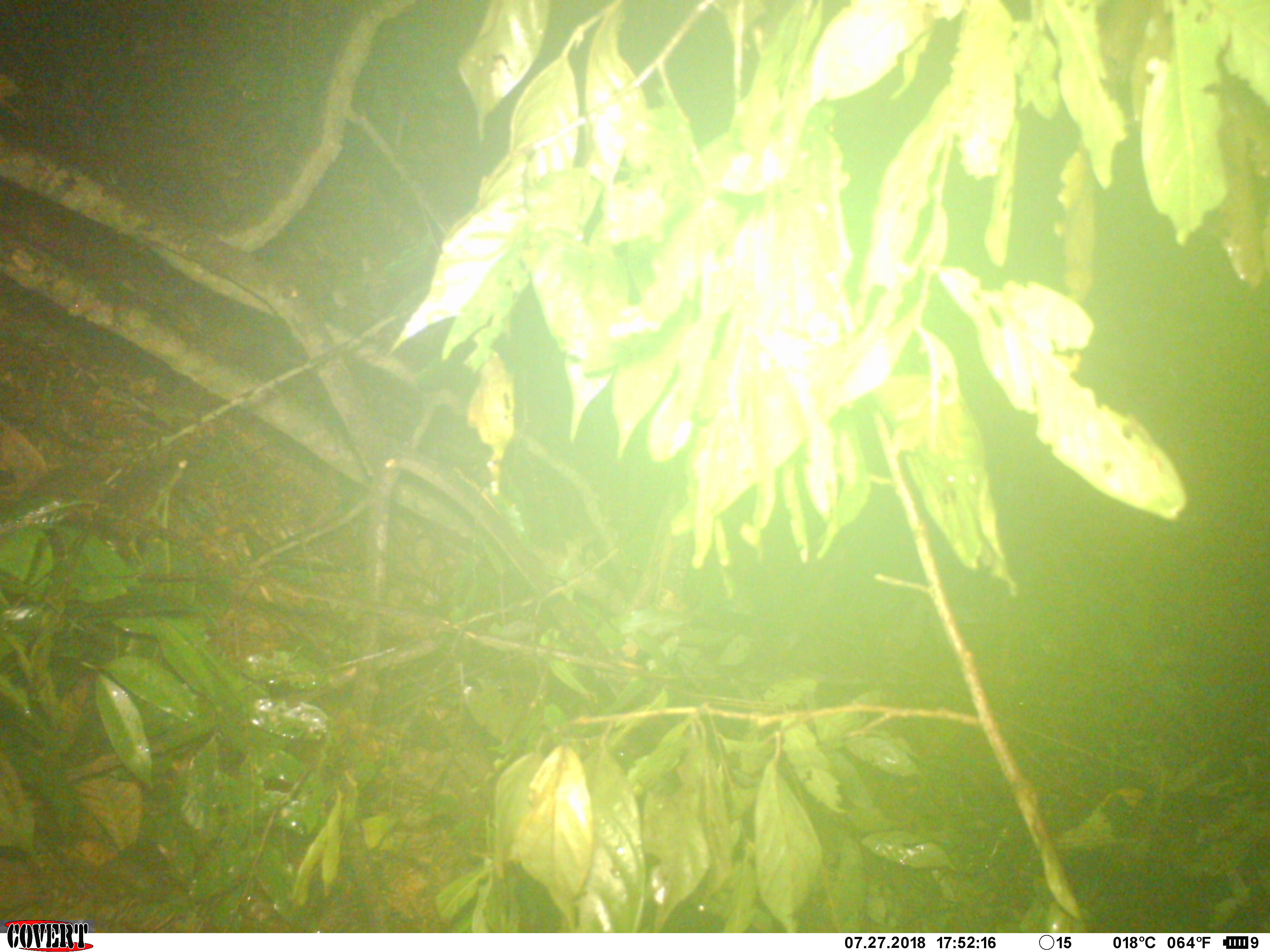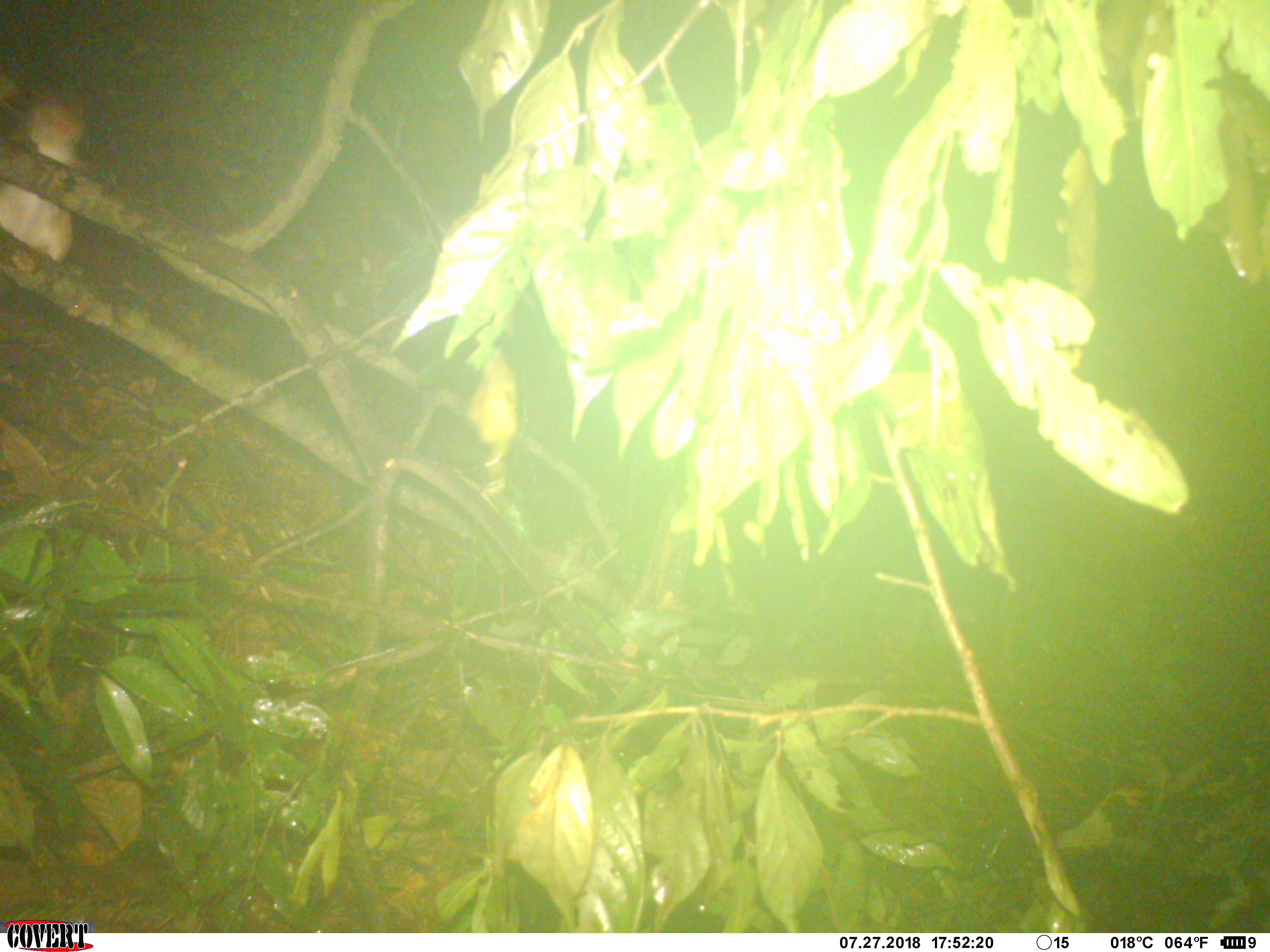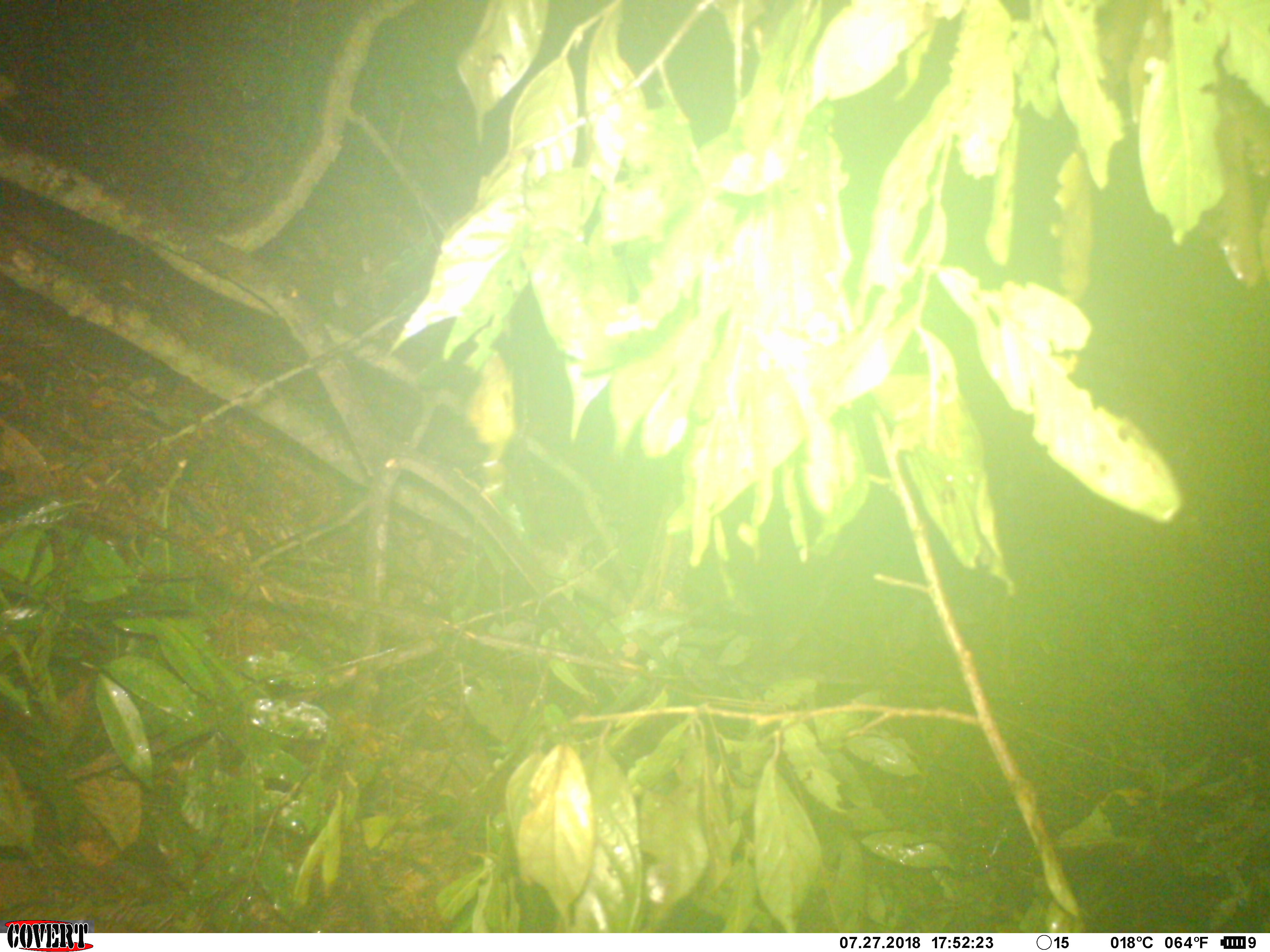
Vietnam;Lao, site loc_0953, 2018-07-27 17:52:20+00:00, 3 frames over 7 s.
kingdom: Animalia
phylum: Chordata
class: Mammalia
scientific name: Mammalia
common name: mammal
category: unidentified small mammal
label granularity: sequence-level